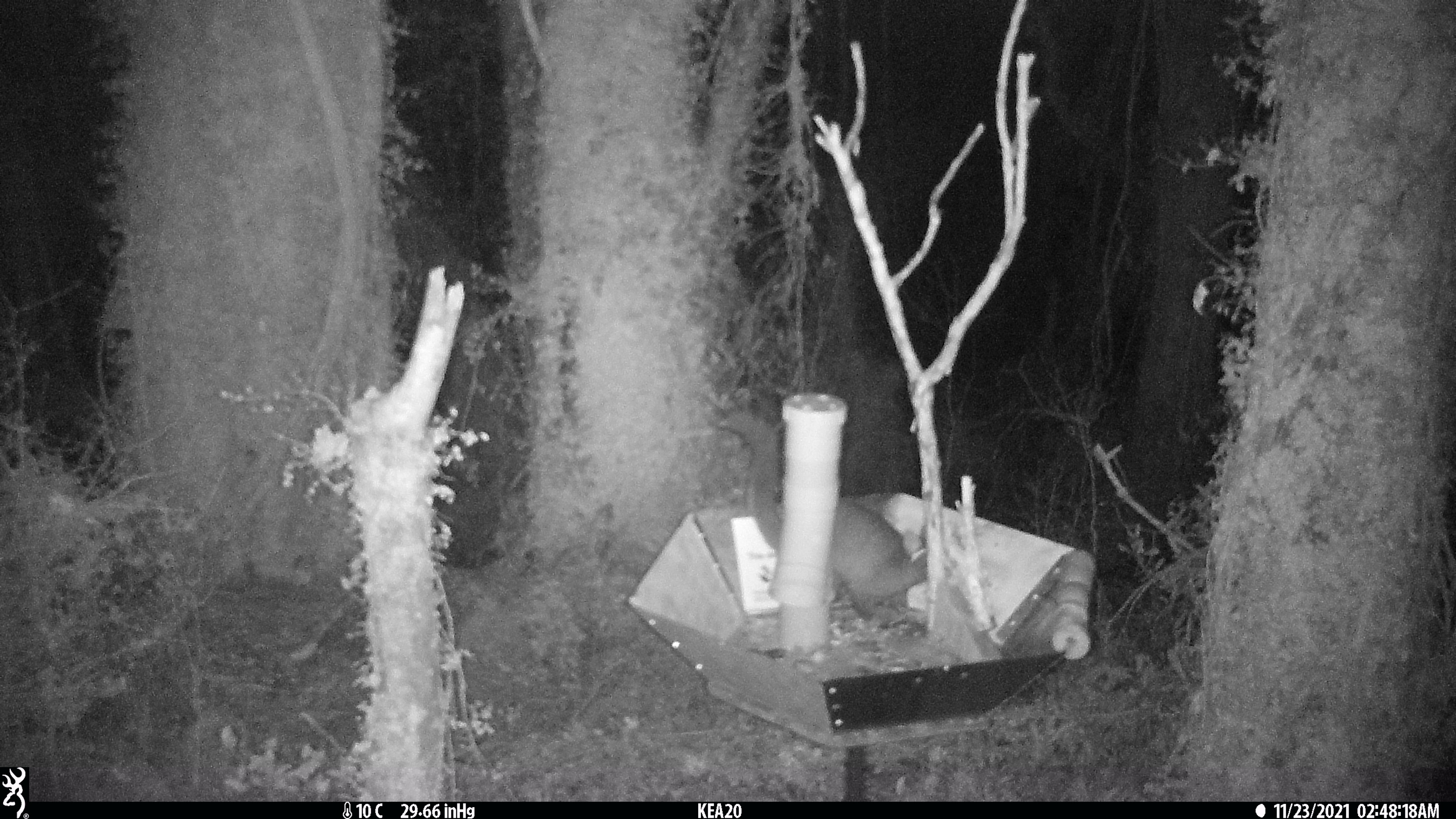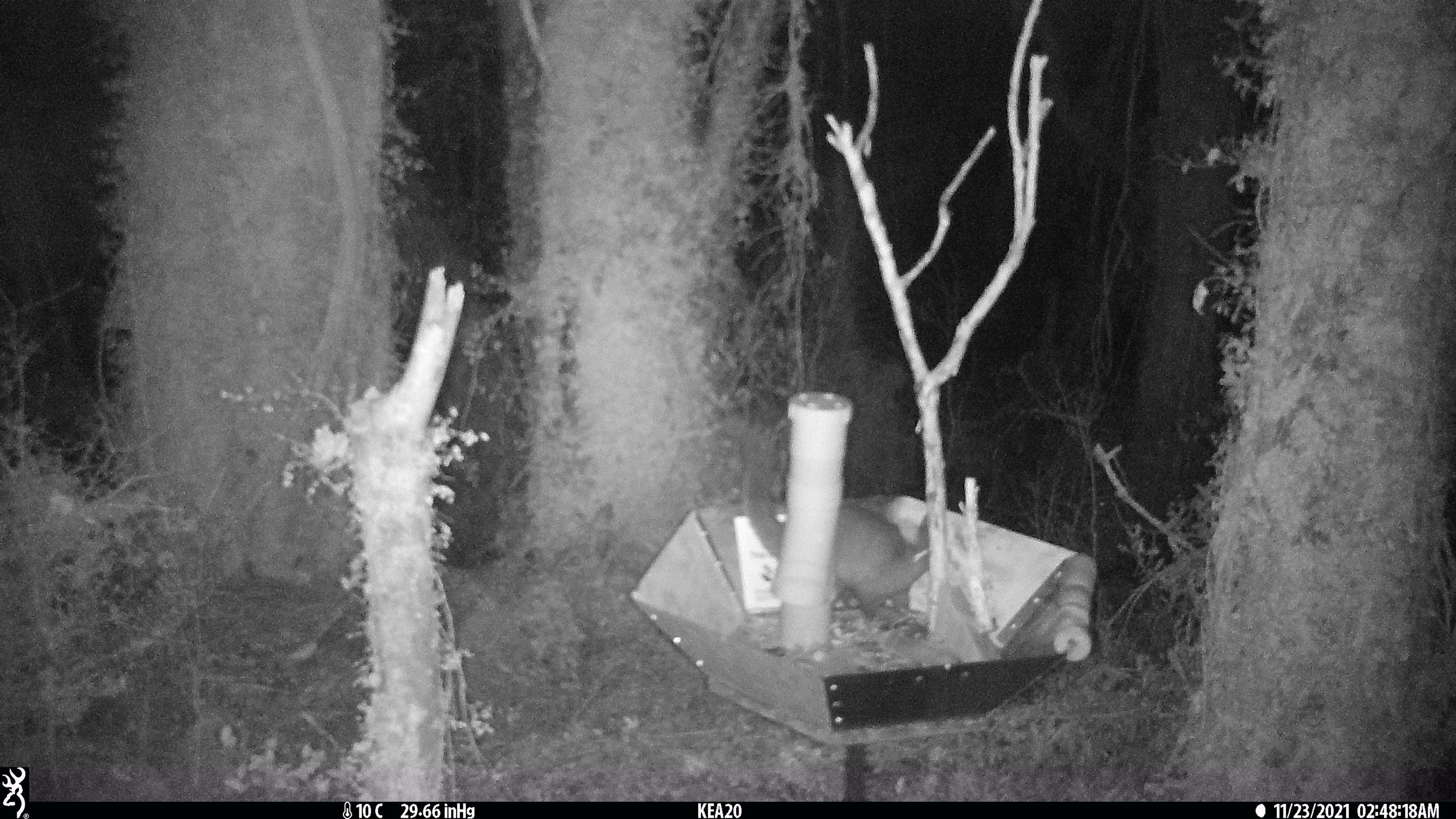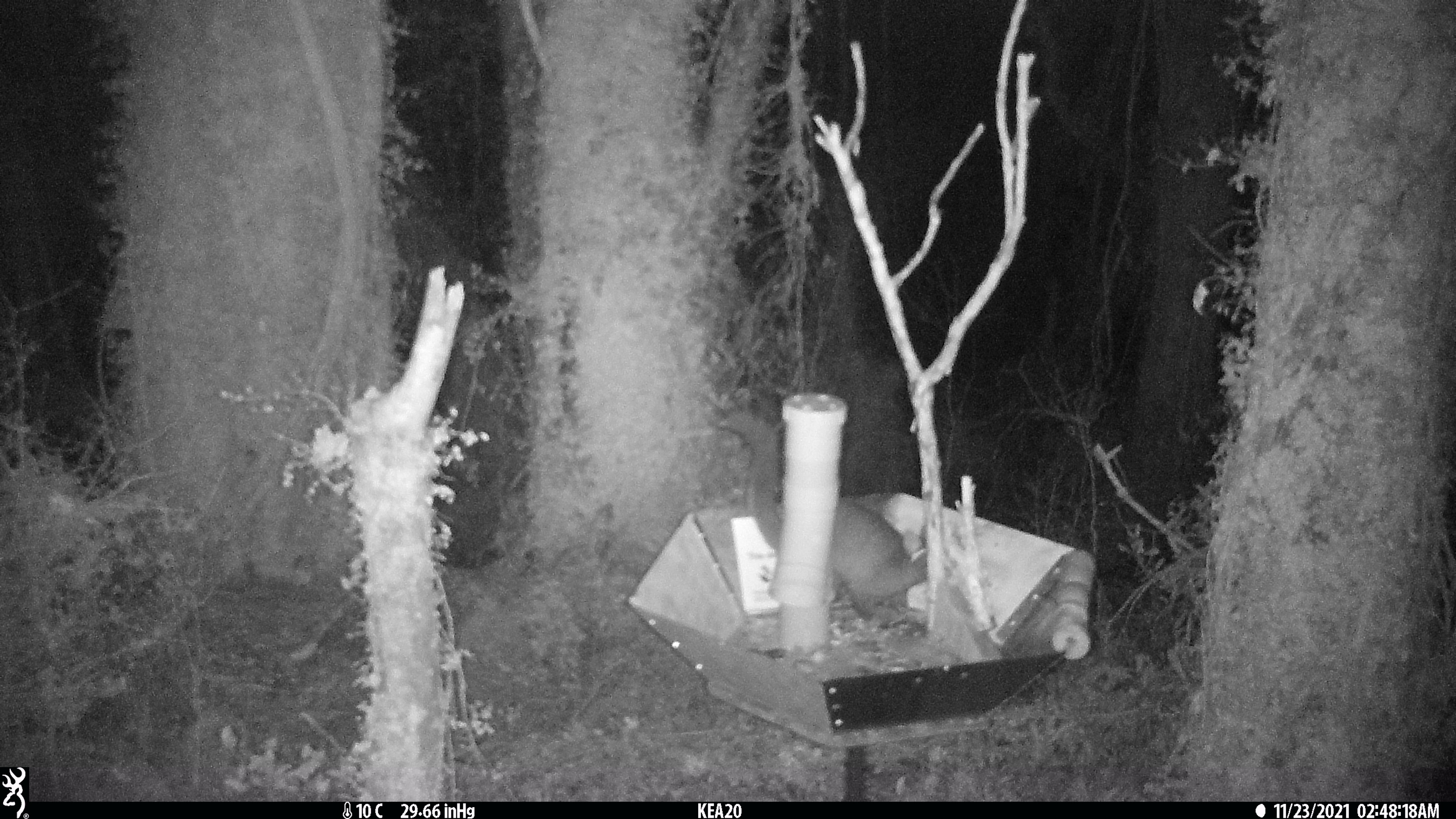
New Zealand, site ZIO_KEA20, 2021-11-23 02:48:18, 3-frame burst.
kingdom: Animalia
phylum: Chordata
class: Mammalia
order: Diprotodontia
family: Phalangeridae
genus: Trichosurus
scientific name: Trichosurus vulpecula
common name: common brushtail possum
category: possum